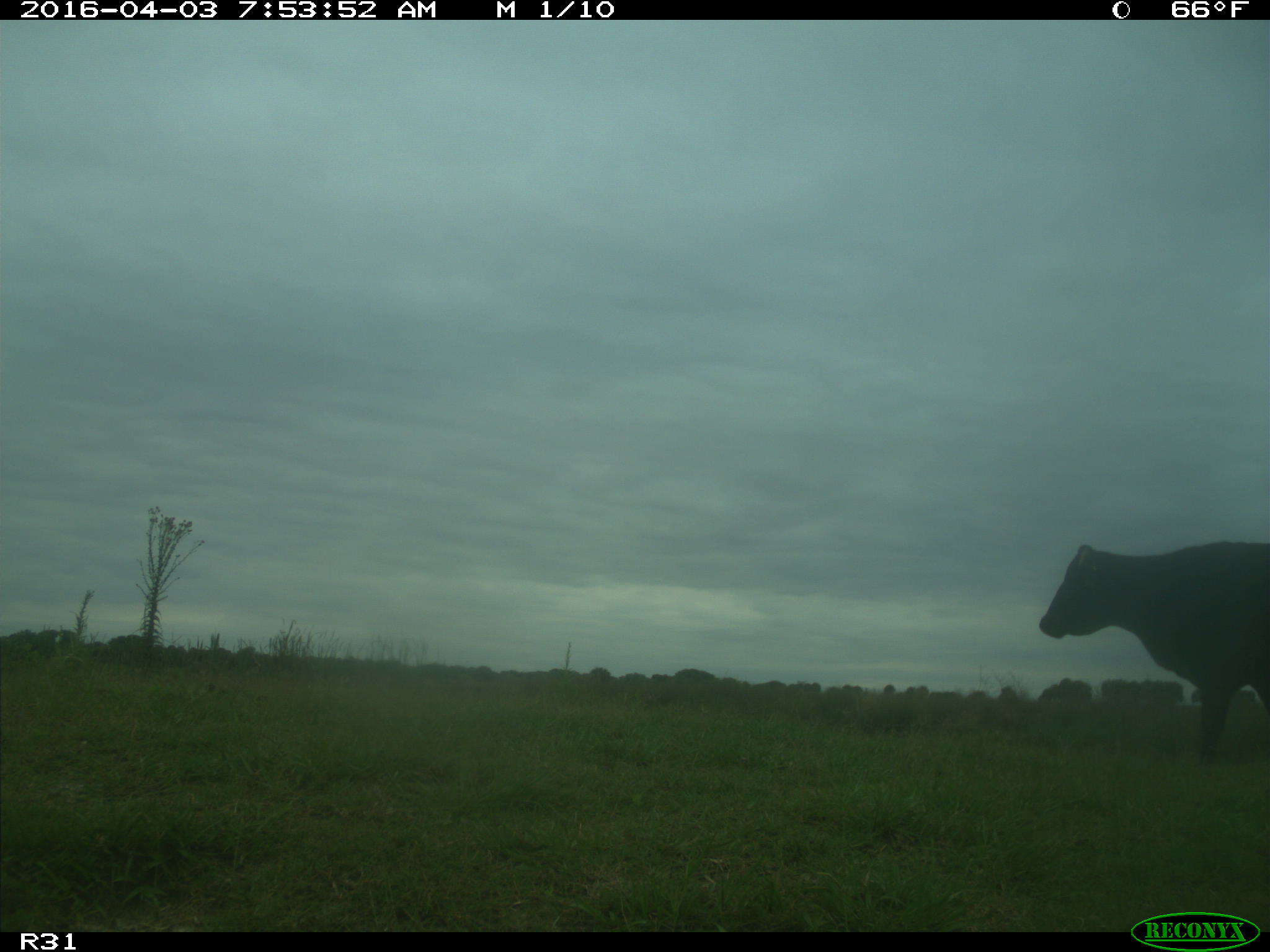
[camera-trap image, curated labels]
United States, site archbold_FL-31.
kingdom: Animalia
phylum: Chordata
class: Mammalia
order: Artiodactyla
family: Bovidae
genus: Bos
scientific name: Bos taurus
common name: domestic cow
Bos taurus (domestic cow).